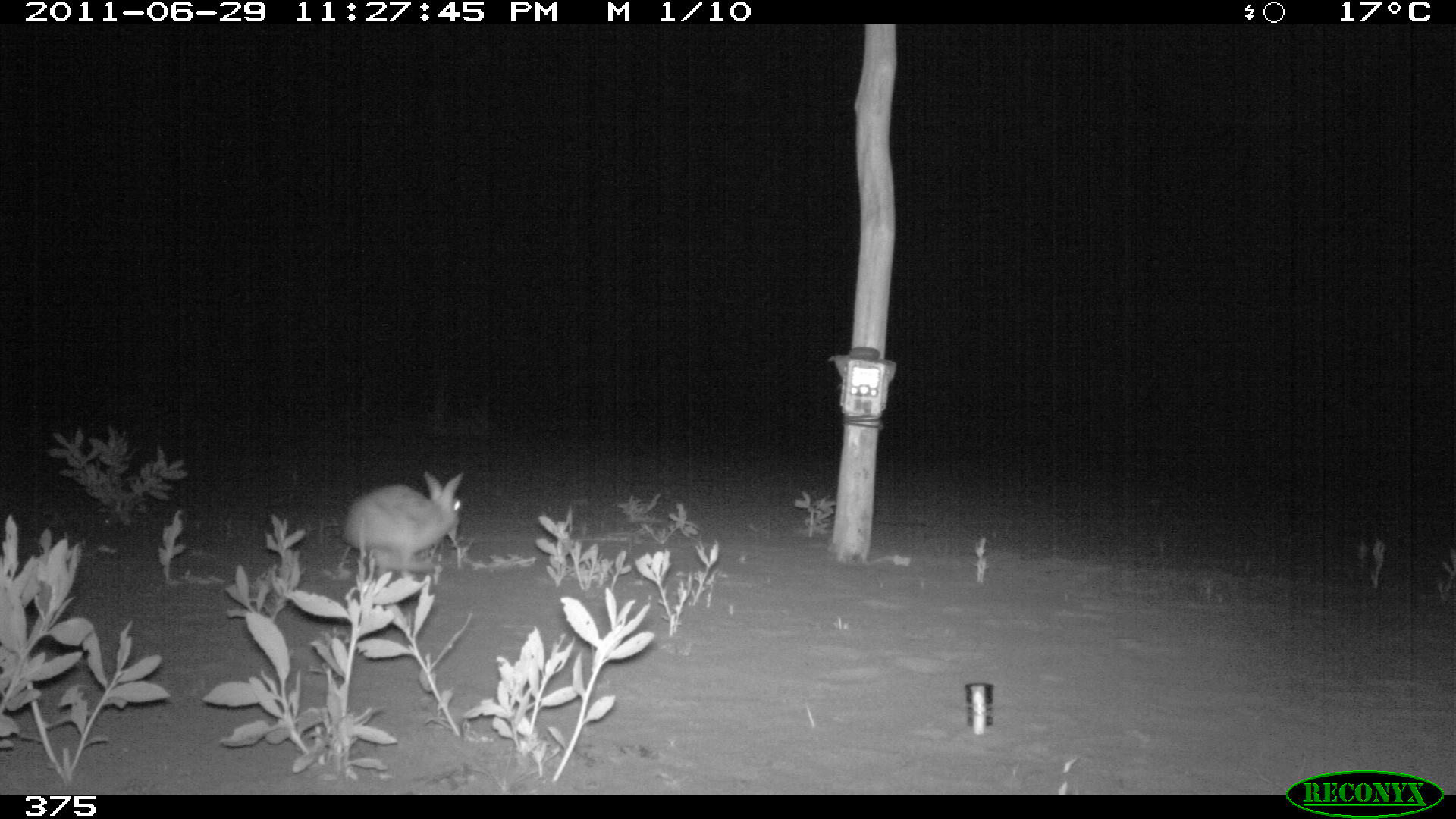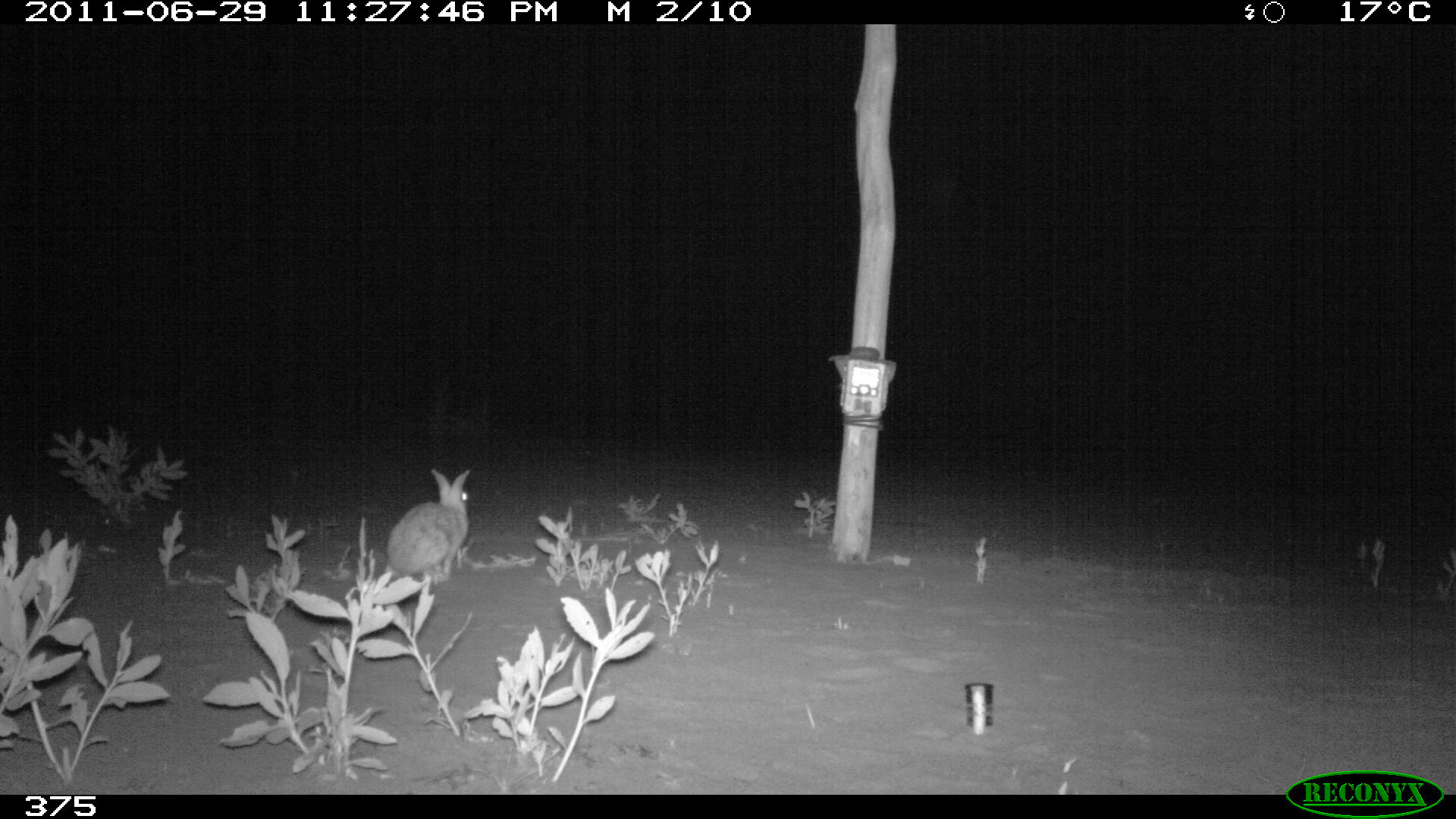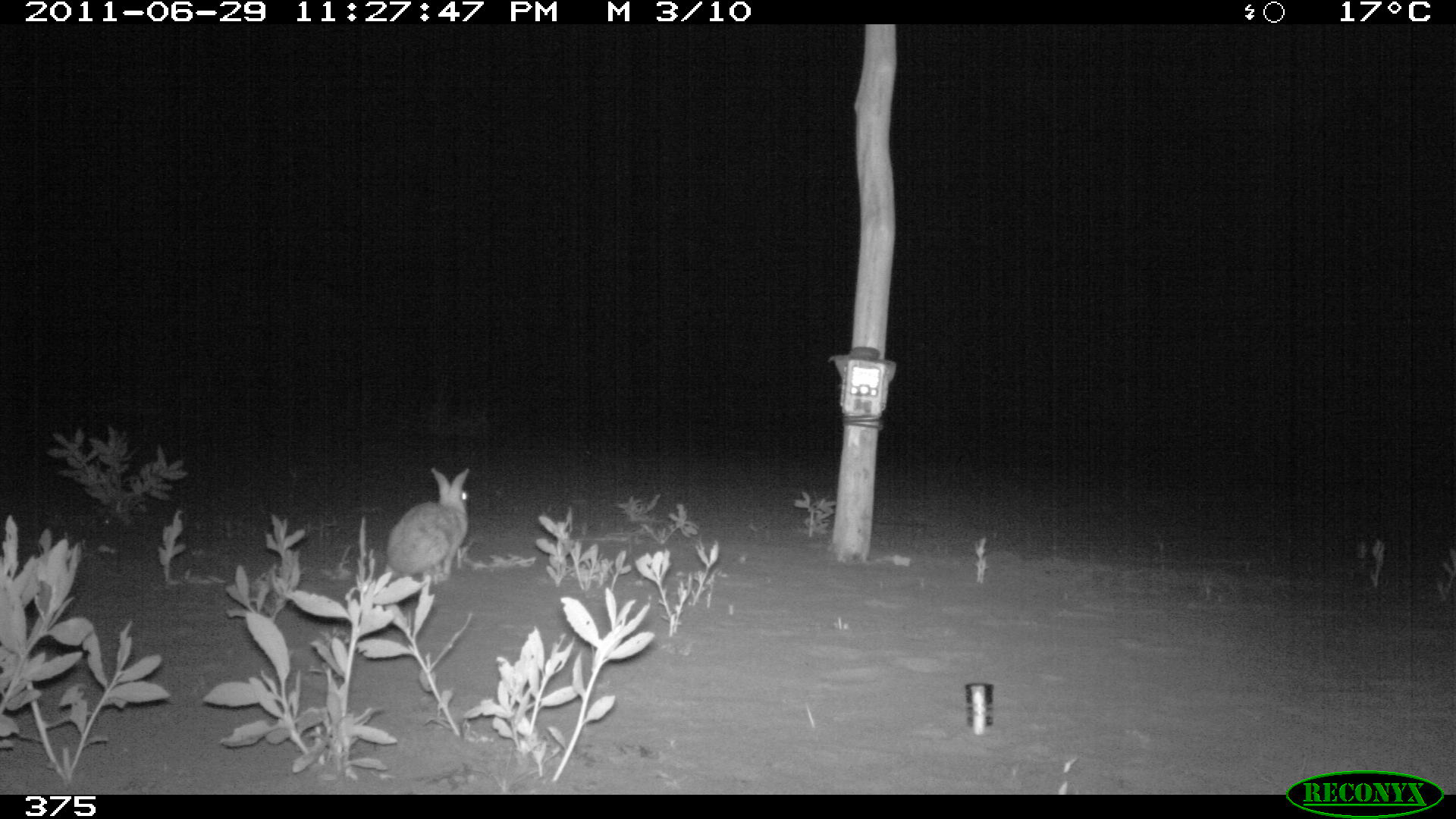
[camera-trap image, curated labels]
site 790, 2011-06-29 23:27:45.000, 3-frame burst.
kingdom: Animalia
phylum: Chordata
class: Mammalia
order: Lagomorpha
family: Leporidae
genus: Sylvilagus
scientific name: Sylvilagus brasiliensis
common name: tapeti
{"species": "Sylvilagus brasiliensis (tapeti)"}